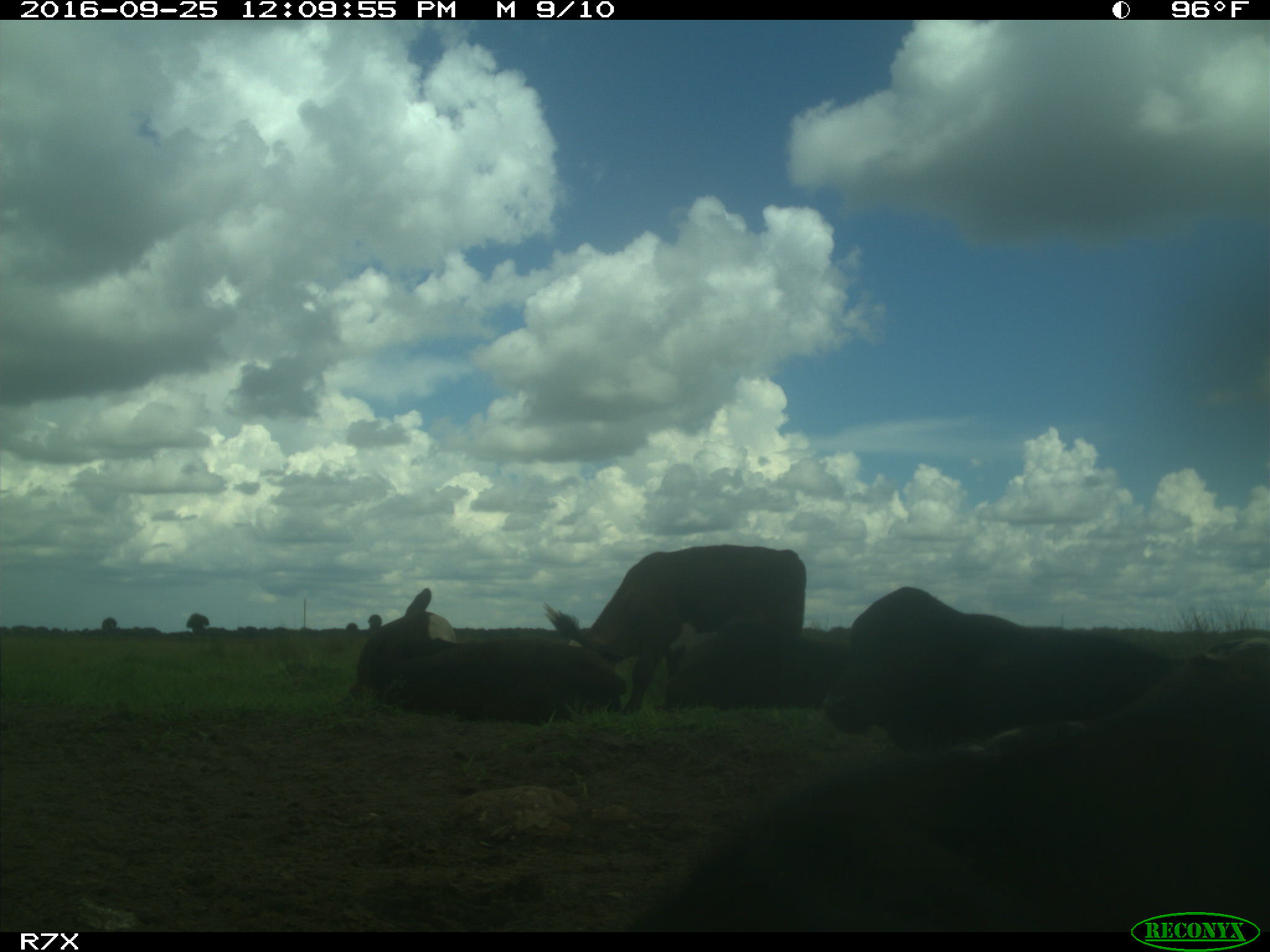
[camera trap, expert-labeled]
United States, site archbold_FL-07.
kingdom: Animalia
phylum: Chordata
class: Mammalia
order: Artiodactyla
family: Bovidae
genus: Bos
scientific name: Bos taurus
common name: domestic cow